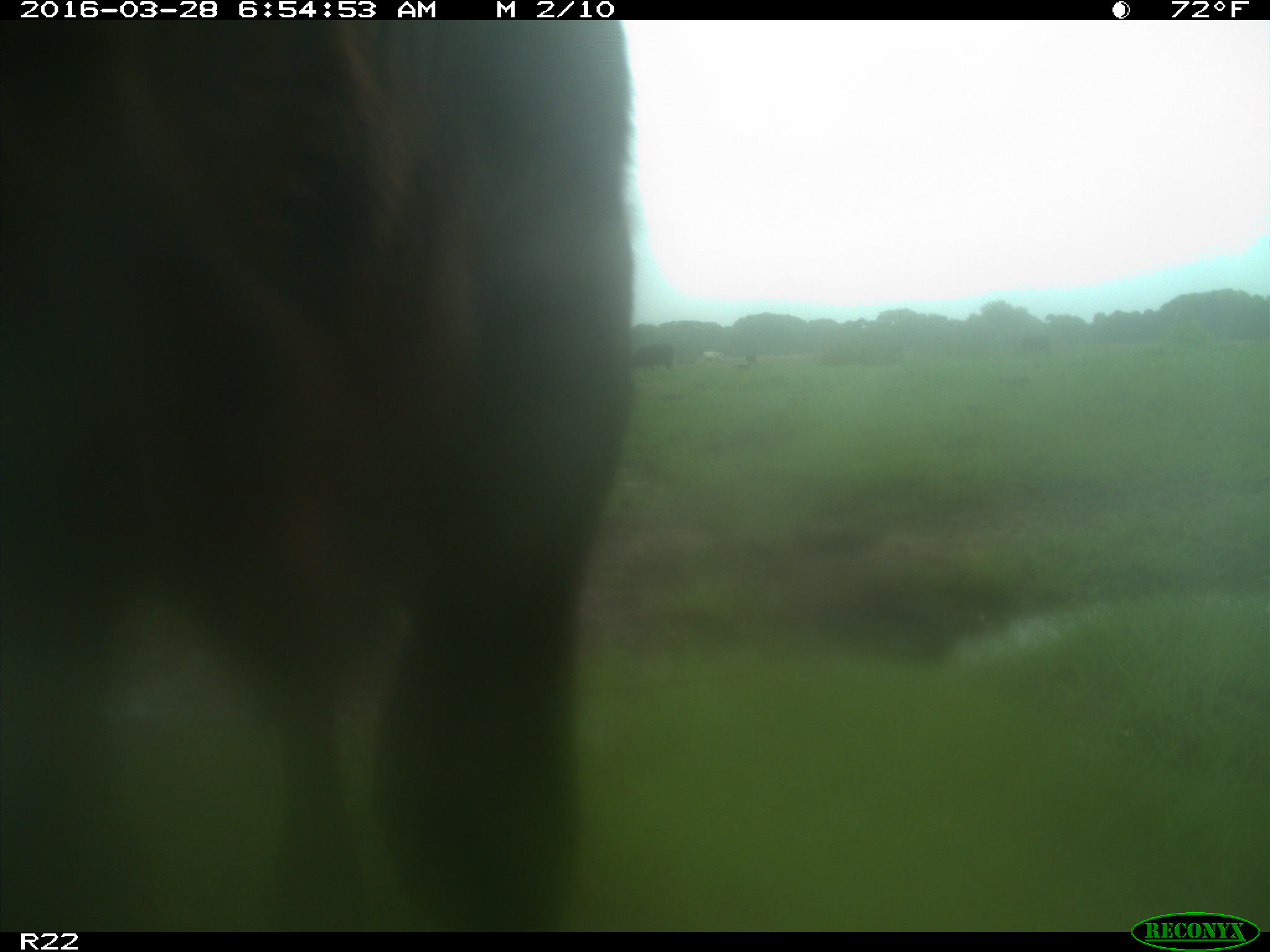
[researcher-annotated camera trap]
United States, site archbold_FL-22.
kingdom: Animalia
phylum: Chordata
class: Mammalia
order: Artiodactyla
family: Bovidae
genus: Bos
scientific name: Bos taurus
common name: domestic cow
Bos taurus (domestic cow).